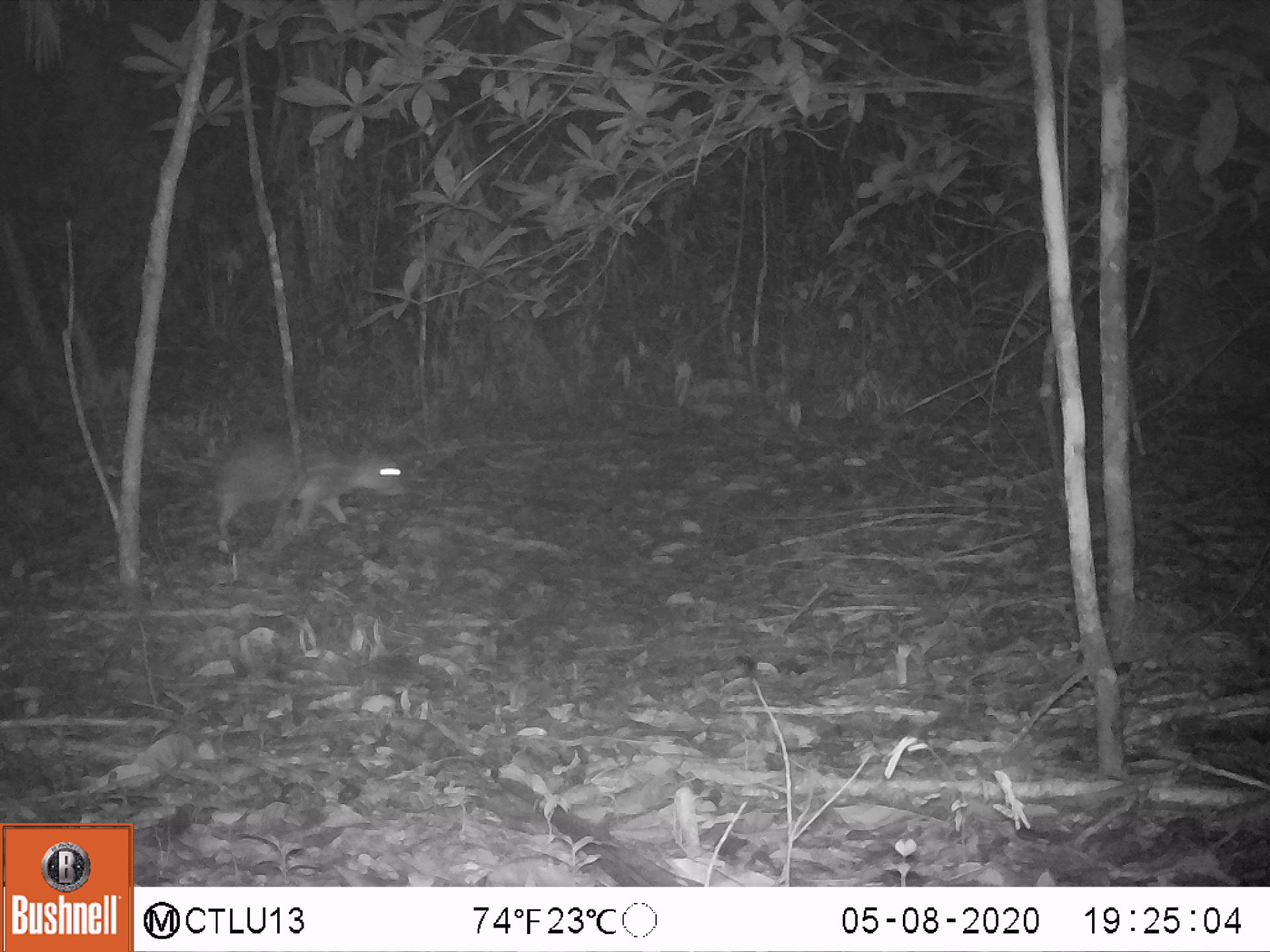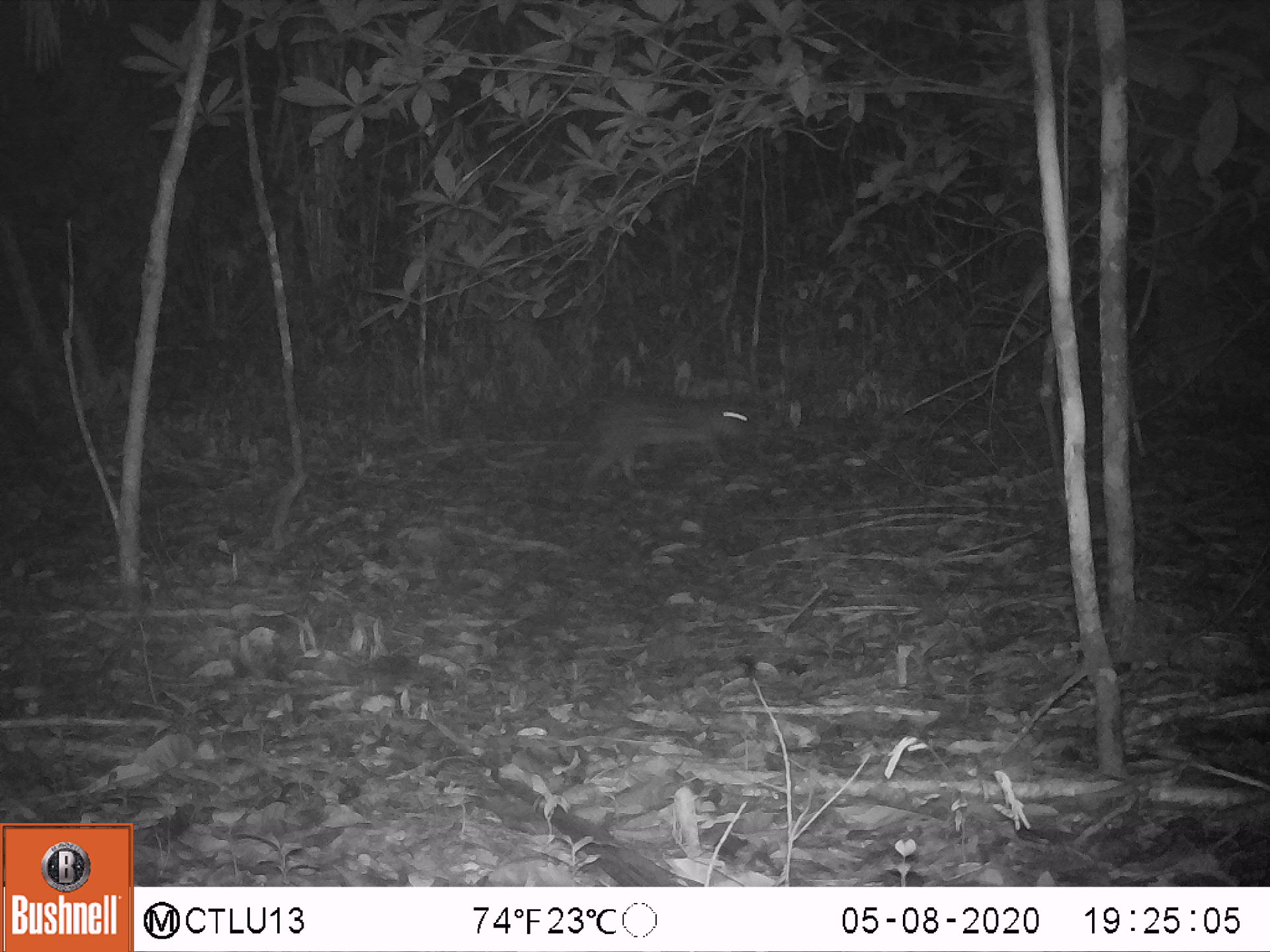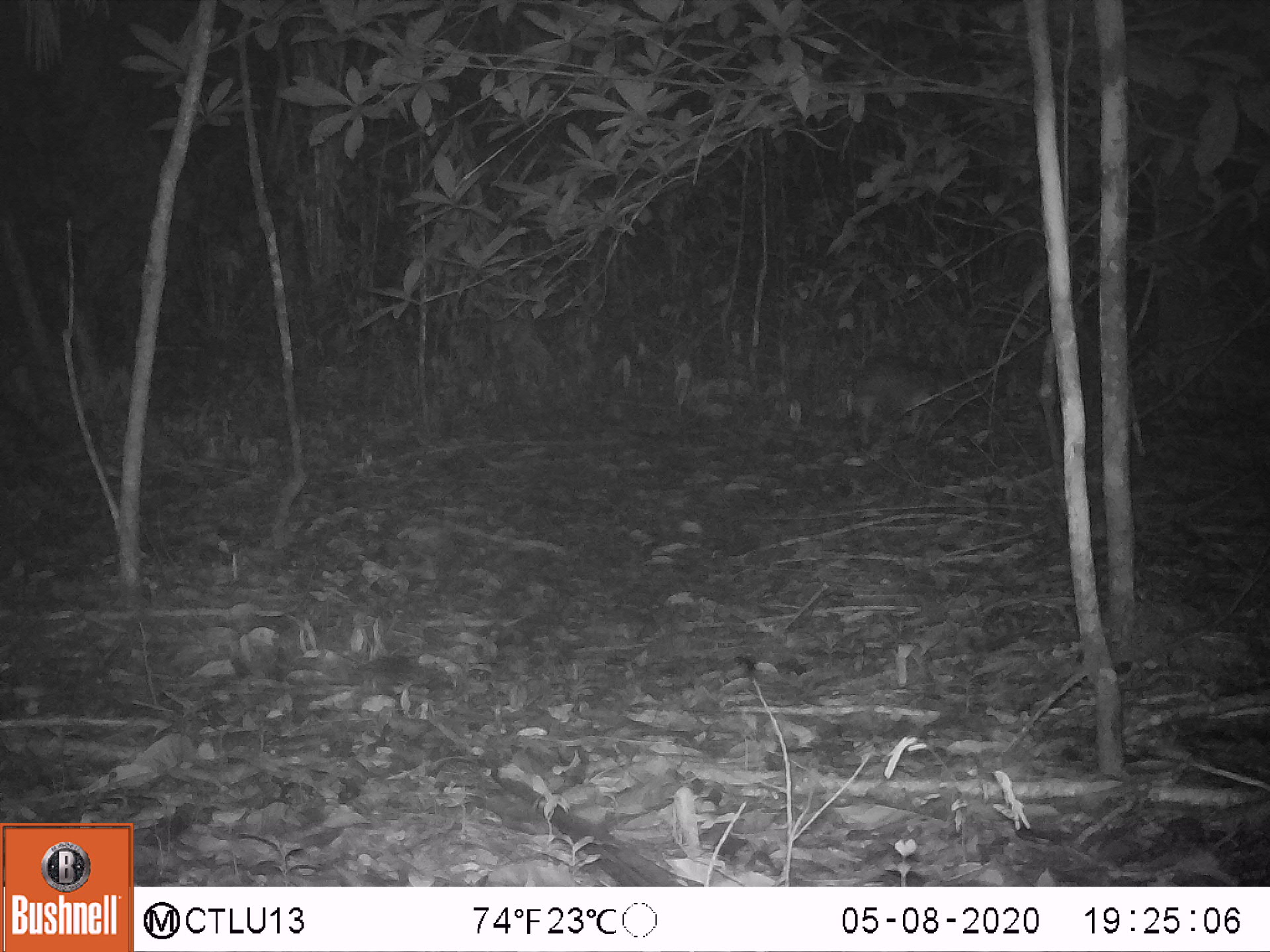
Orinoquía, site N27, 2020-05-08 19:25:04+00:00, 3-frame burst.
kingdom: Animalia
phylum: Chordata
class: Mammalia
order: Rodentia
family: Cuniculidae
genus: Cuniculus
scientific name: Cuniculus paca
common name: spotted paca